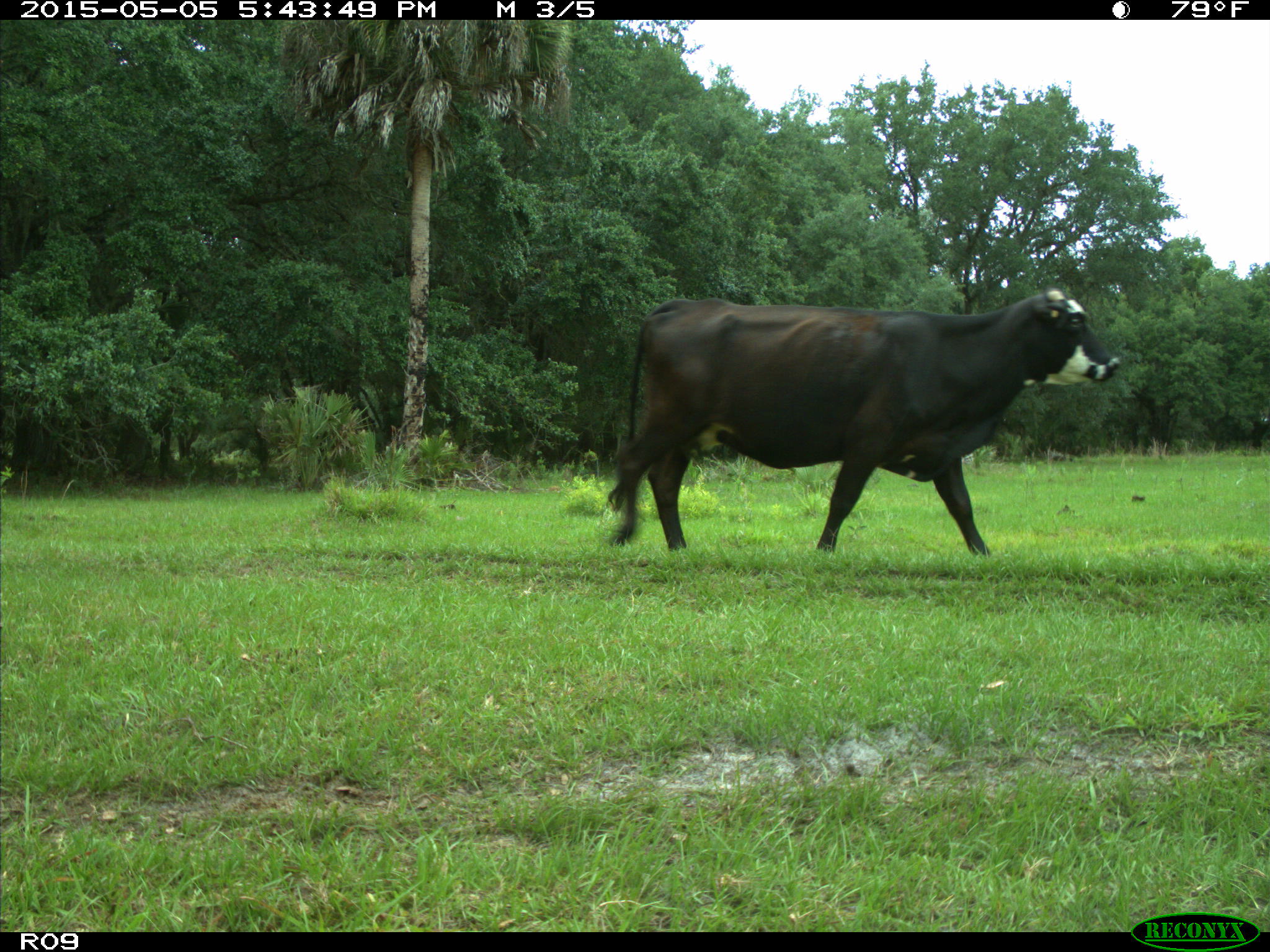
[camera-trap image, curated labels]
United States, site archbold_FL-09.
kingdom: Animalia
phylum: Chordata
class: Mammalia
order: Artiodactyla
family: Bovidae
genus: Bos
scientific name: Bos taurus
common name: domestic cow